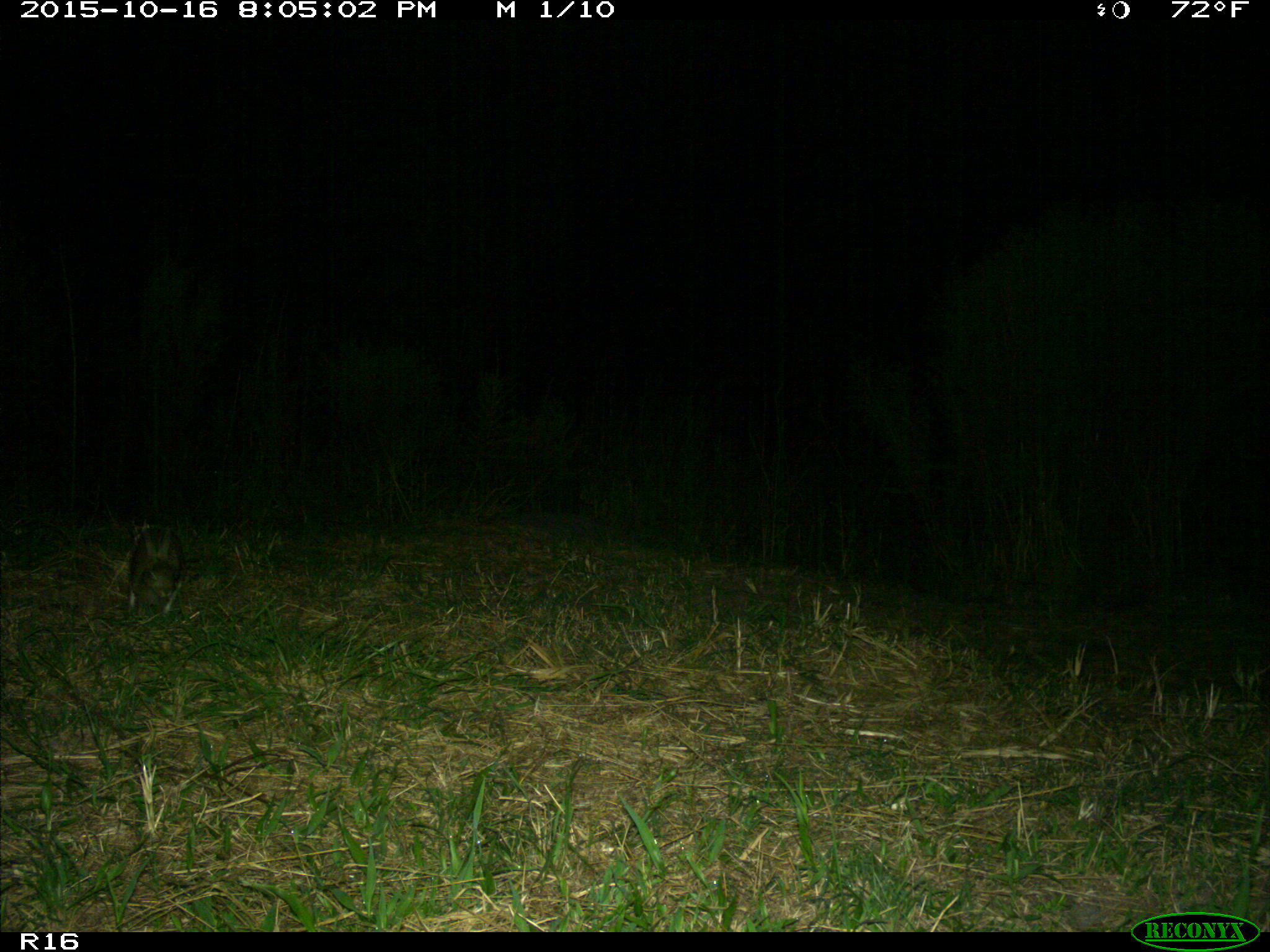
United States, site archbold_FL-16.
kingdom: Animalia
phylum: Chordata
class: Mammalia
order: Lagomorpha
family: Leporidae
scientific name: Leporidae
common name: rabbits and hares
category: unidentified rabbit